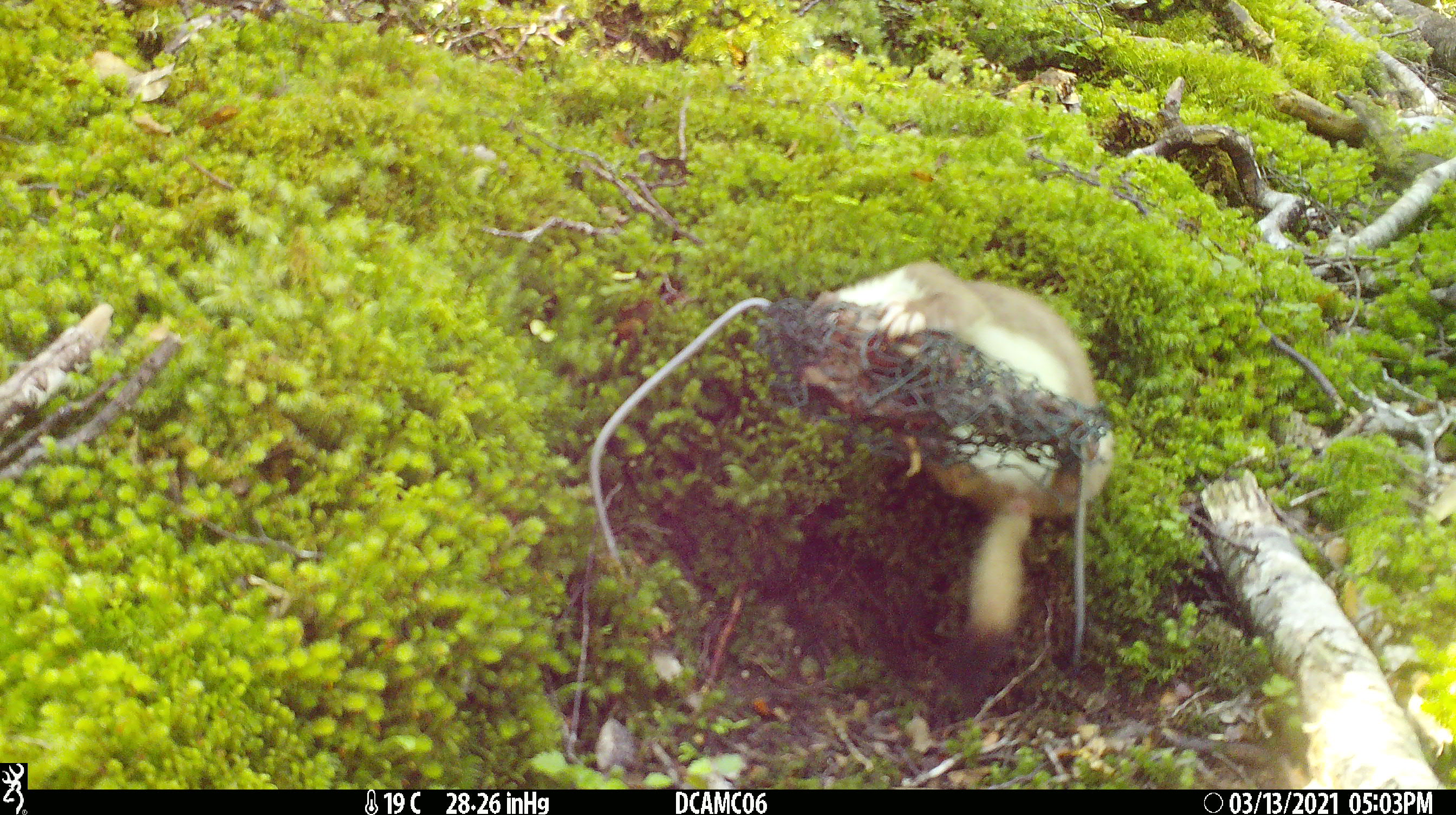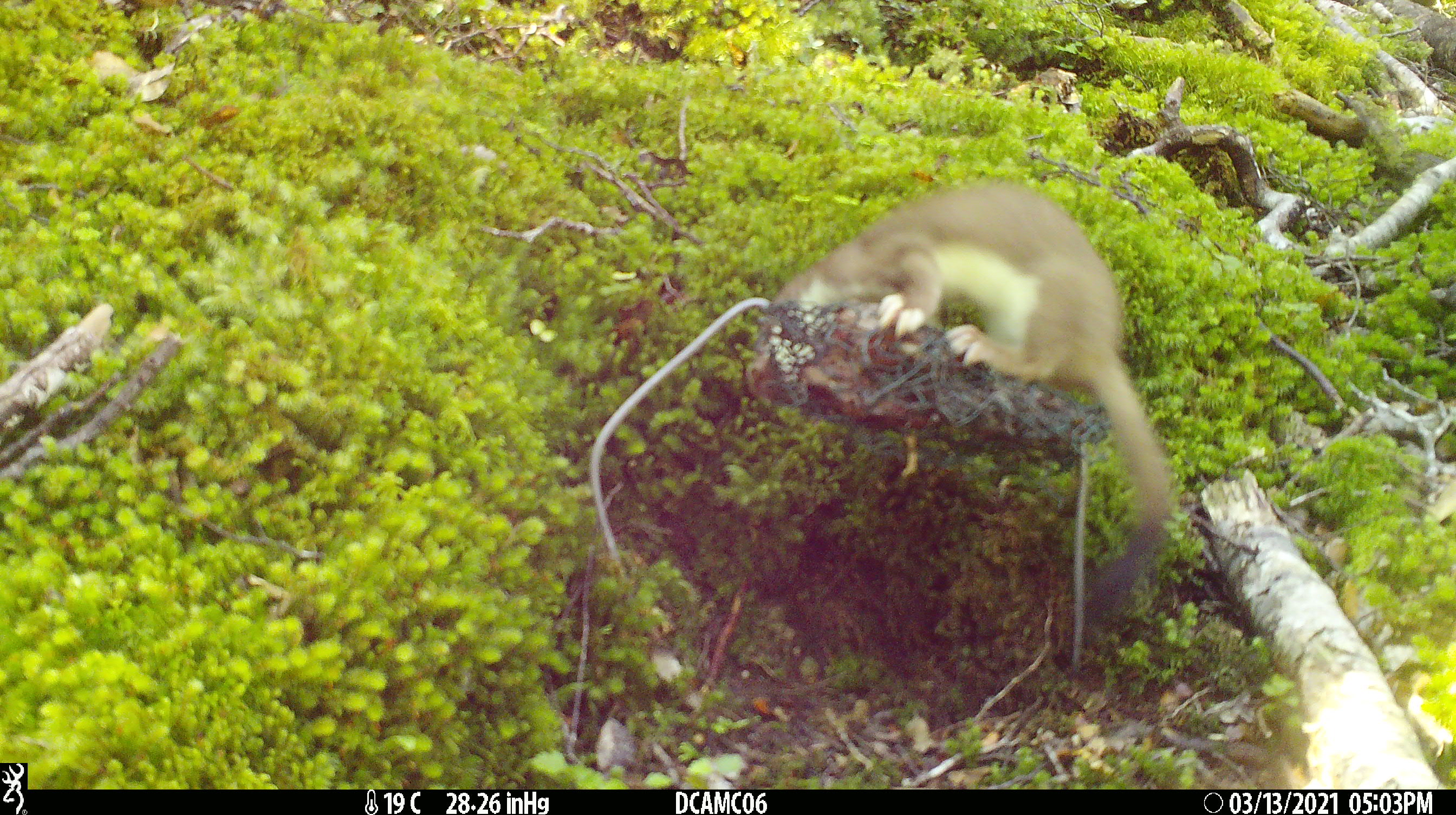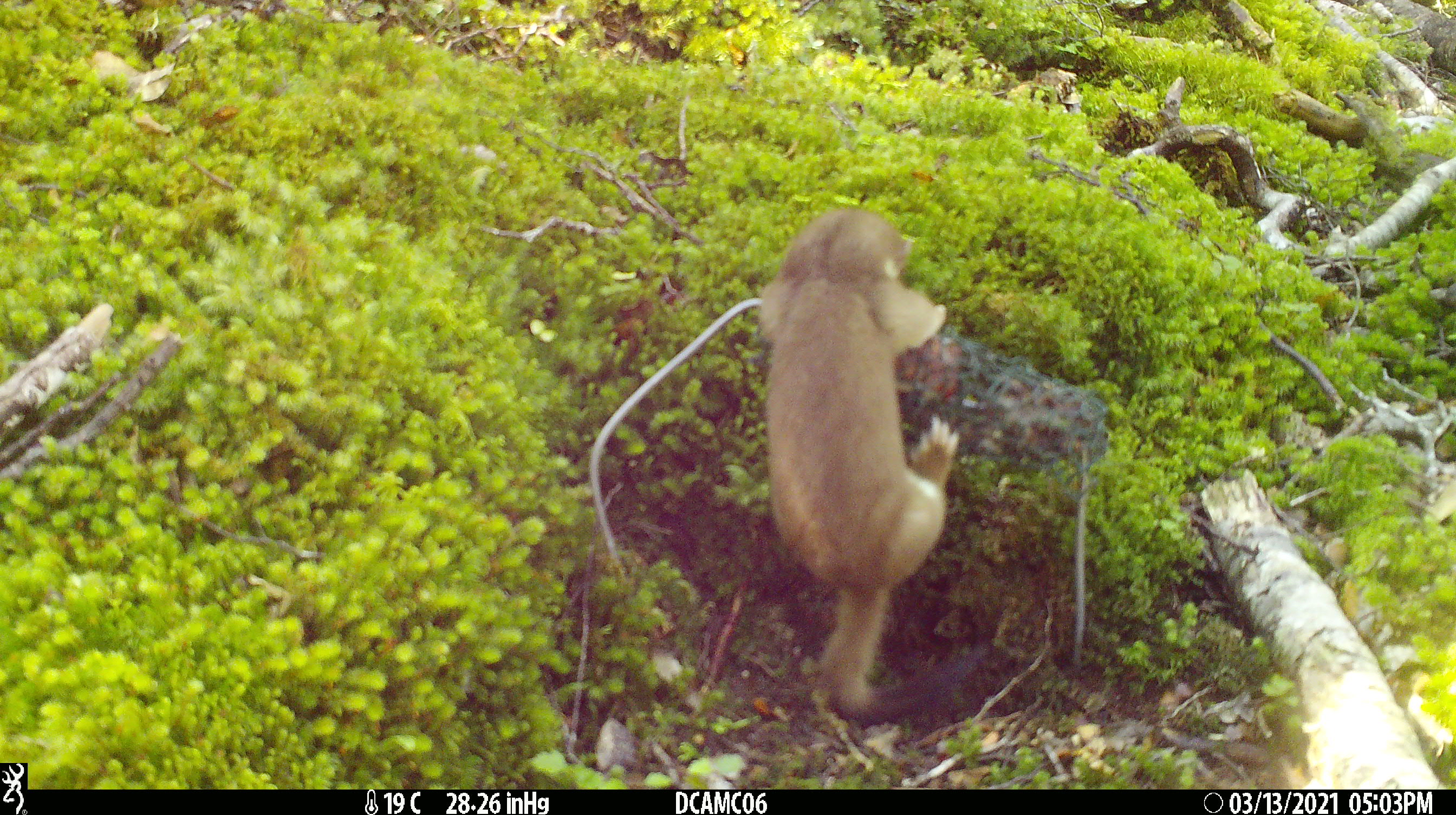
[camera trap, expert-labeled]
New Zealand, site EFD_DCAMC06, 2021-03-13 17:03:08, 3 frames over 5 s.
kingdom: Animalia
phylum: Chordata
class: Mammalia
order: Carnivora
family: Mustelidae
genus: Mustela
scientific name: Mustela erminea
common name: stoat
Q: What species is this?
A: Stoat (Mustela erminea).